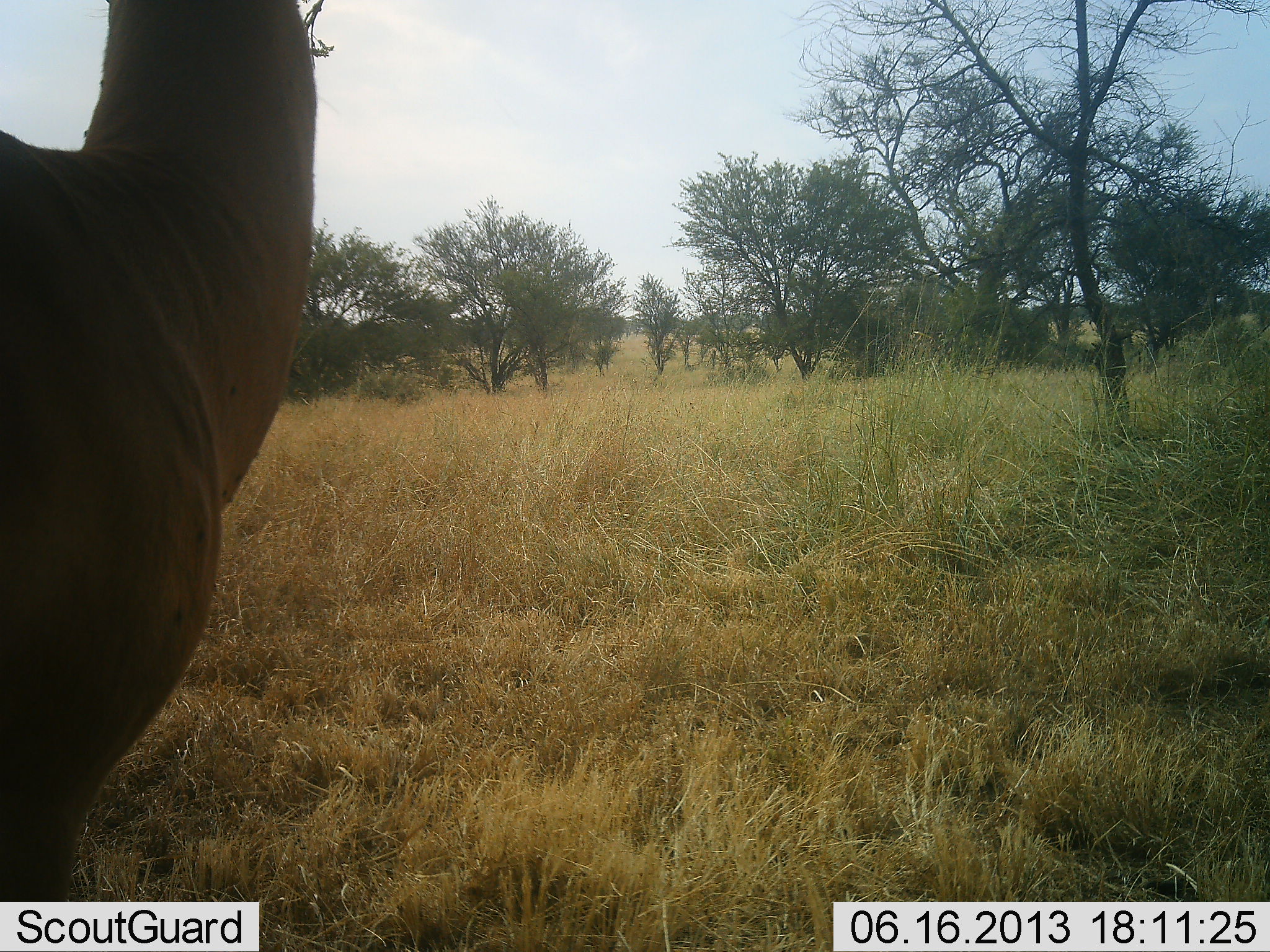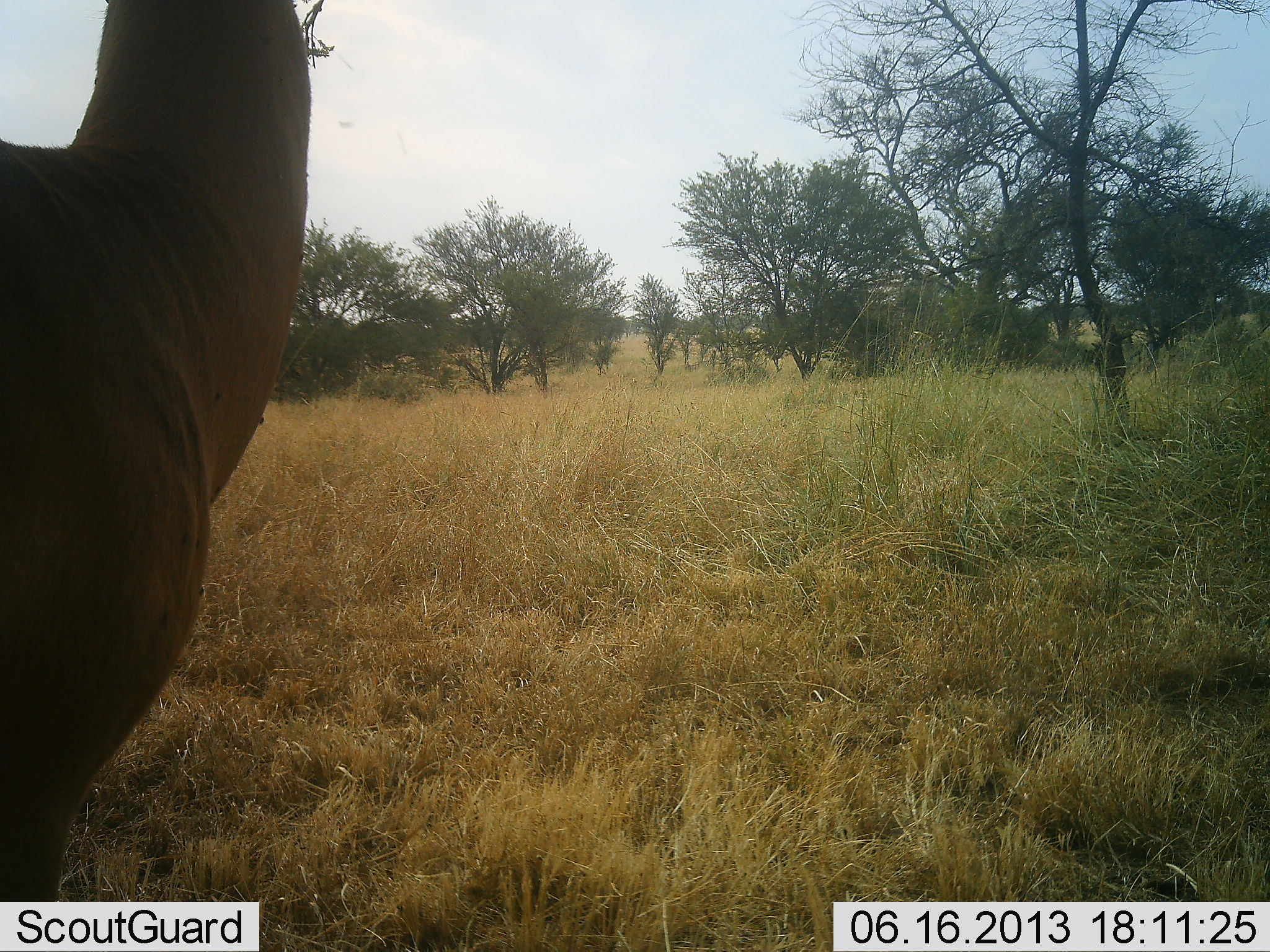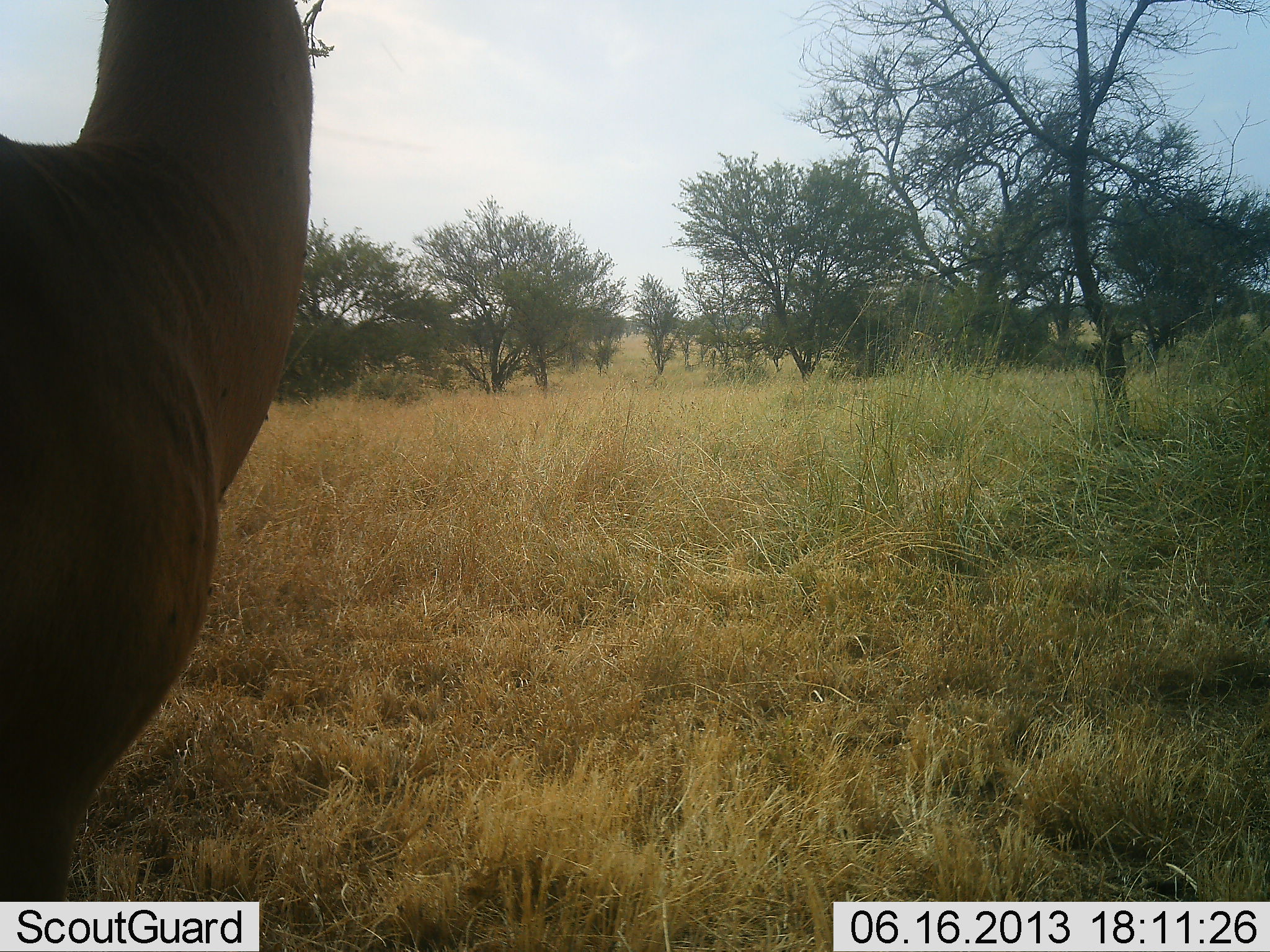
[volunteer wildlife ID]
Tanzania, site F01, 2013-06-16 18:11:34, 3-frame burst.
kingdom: Animalia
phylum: Chordata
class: Mammalia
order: Artiodactyla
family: Bovidae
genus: Aepyceros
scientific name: Aepyceros melampus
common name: impala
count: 1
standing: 100%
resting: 0%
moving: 0%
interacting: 0%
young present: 0%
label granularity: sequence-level